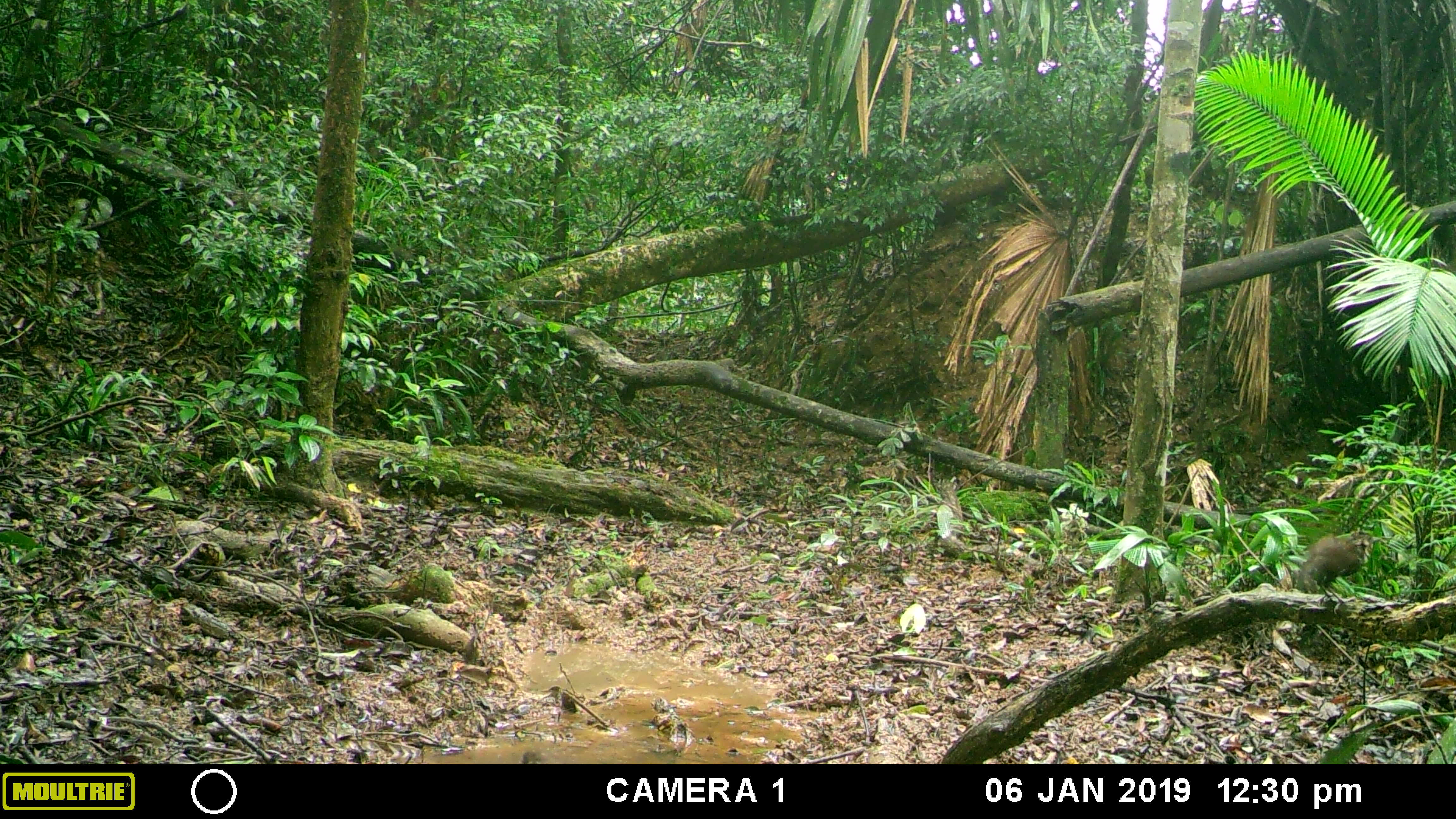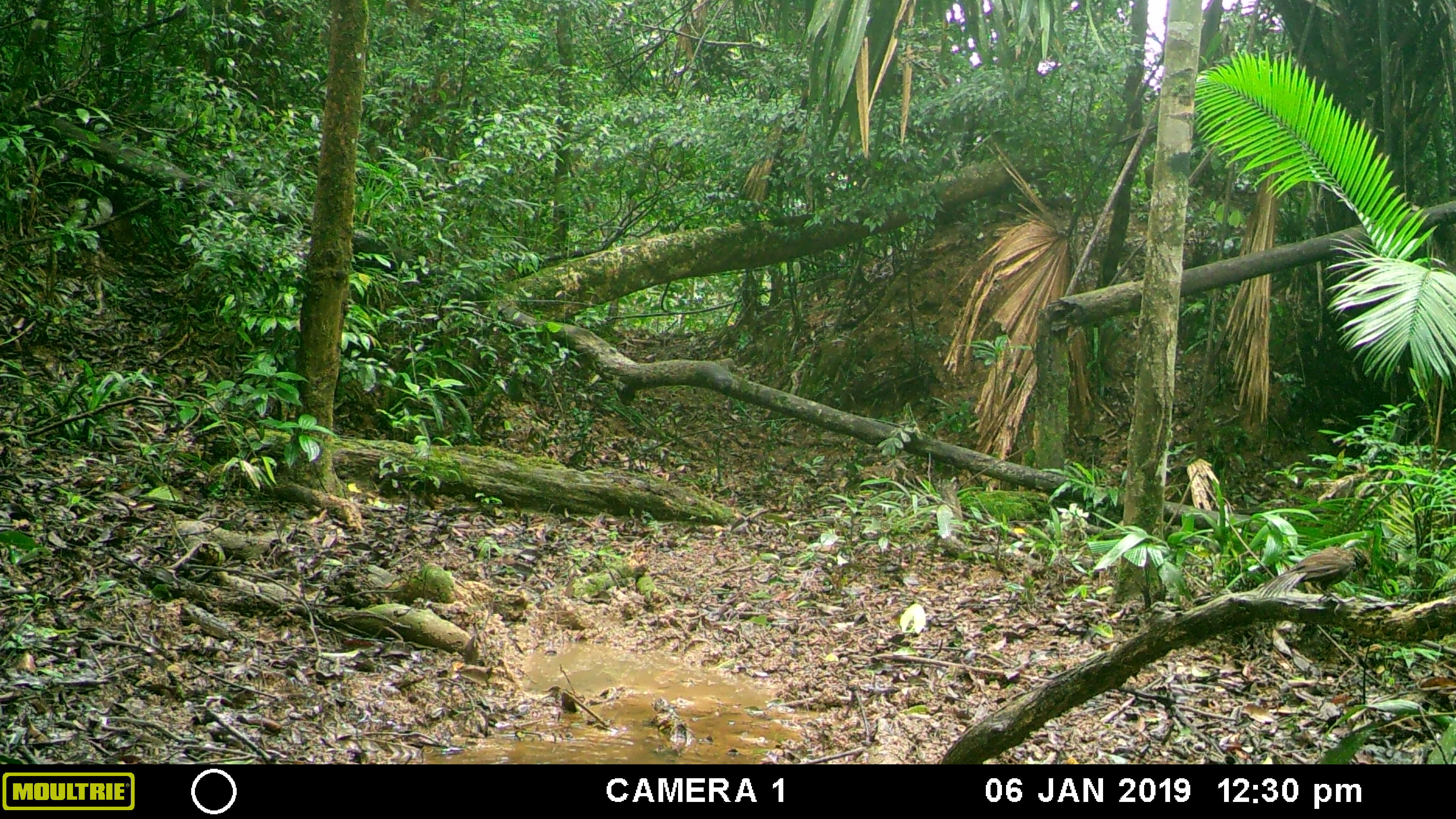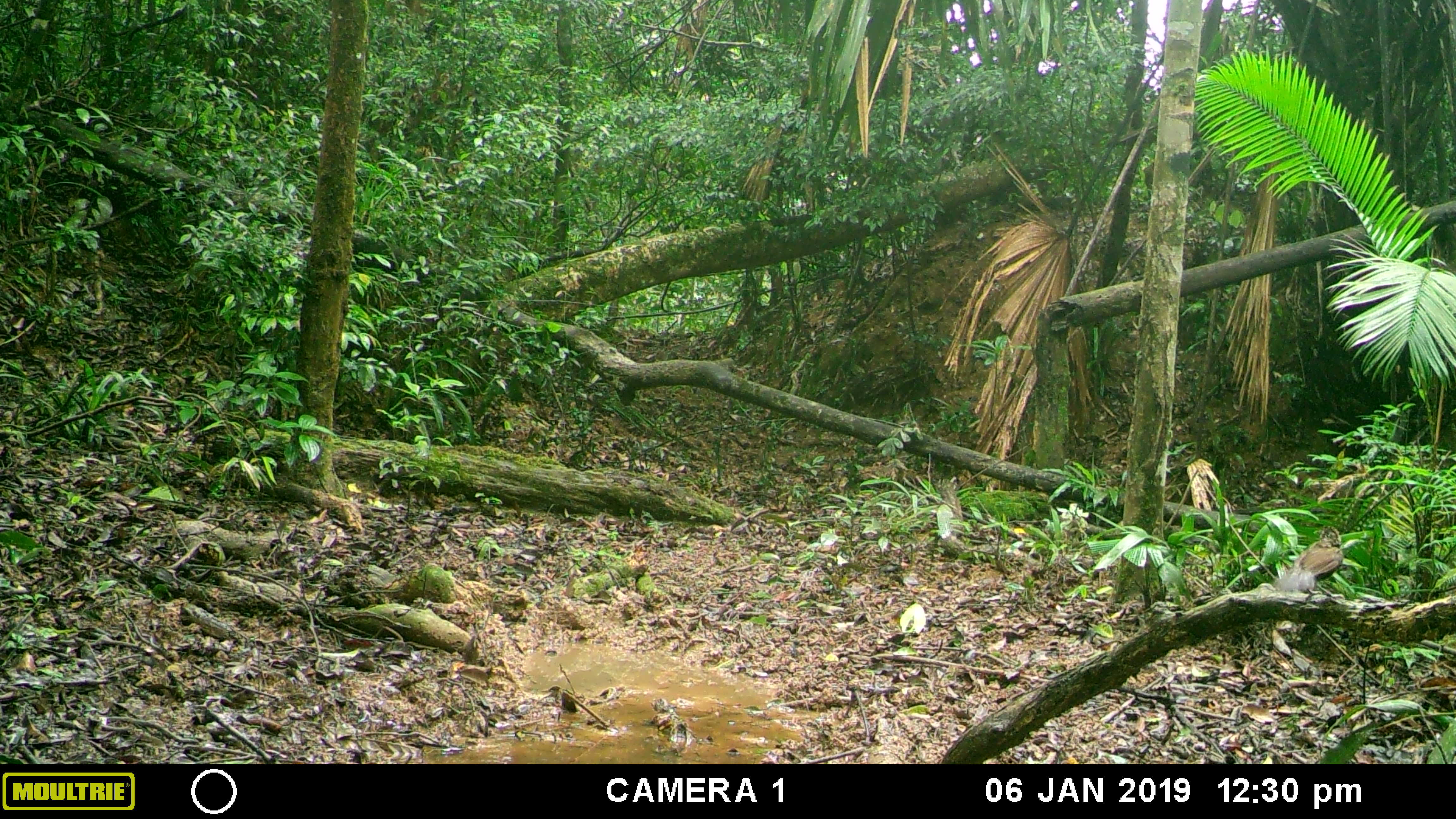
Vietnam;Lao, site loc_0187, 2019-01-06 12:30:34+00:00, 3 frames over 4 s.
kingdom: Animalia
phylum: Chordata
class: Aves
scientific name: Aves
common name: bird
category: unidentified bird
Unidentified bird (bird) (Aves). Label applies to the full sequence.